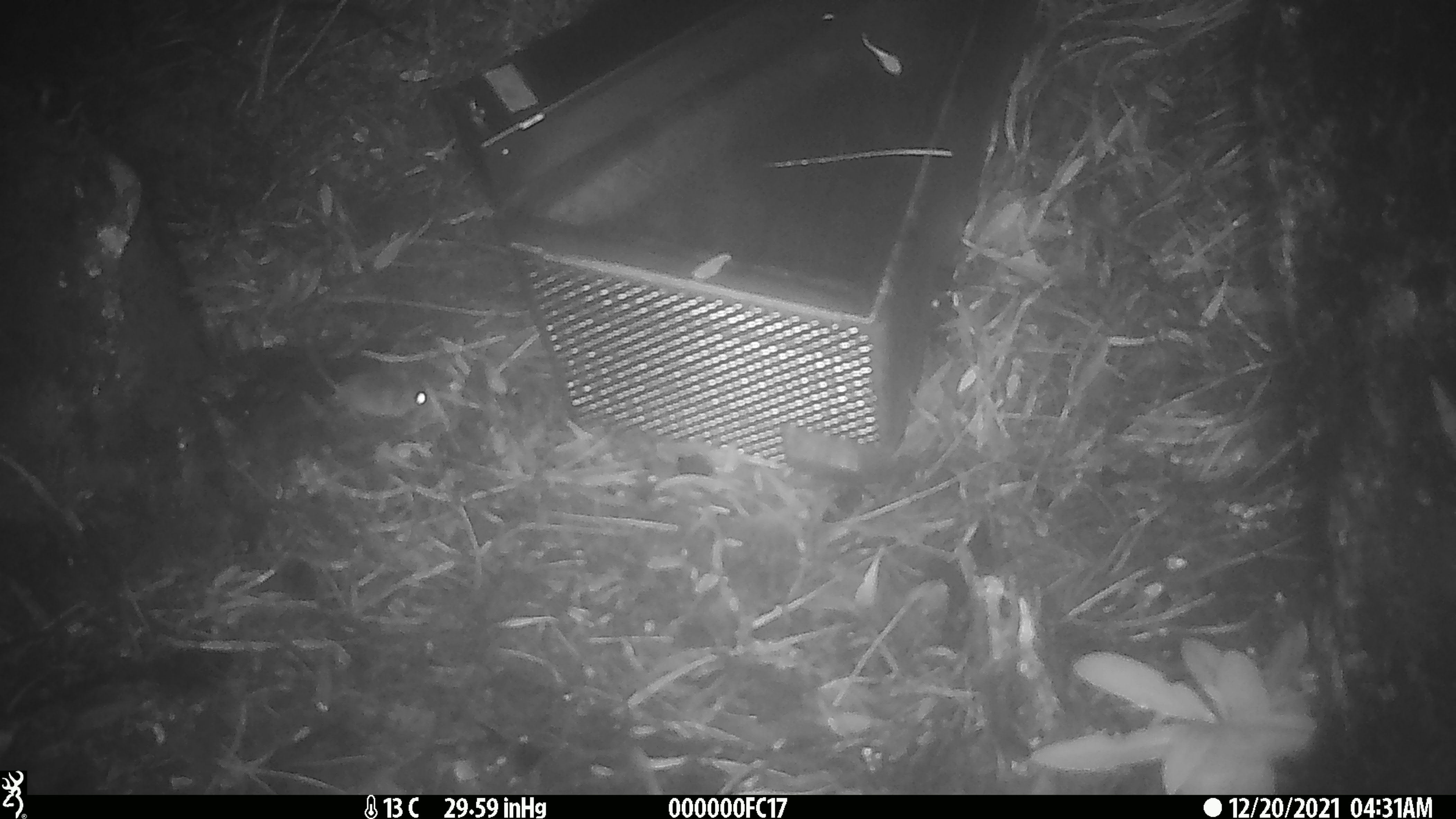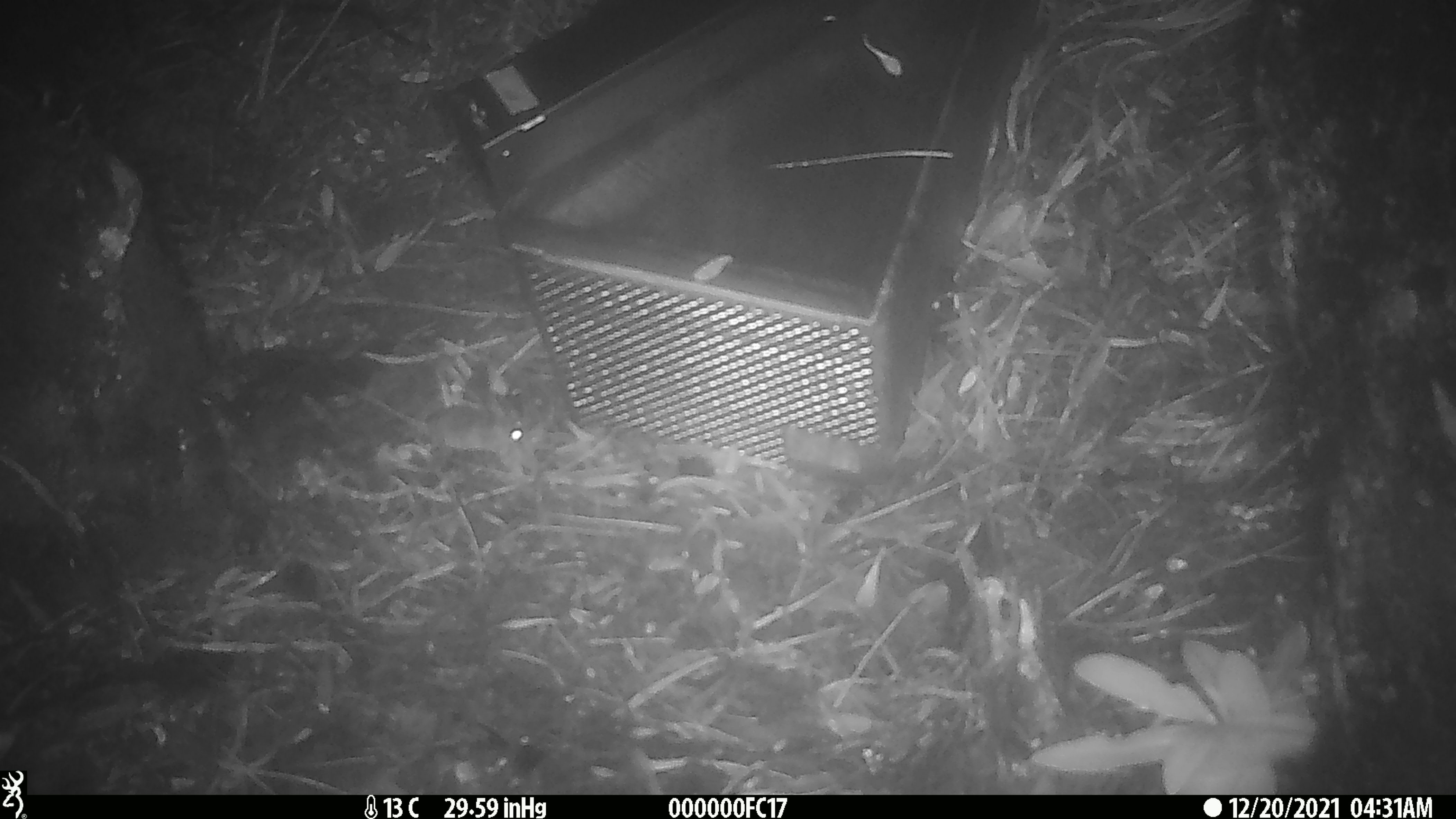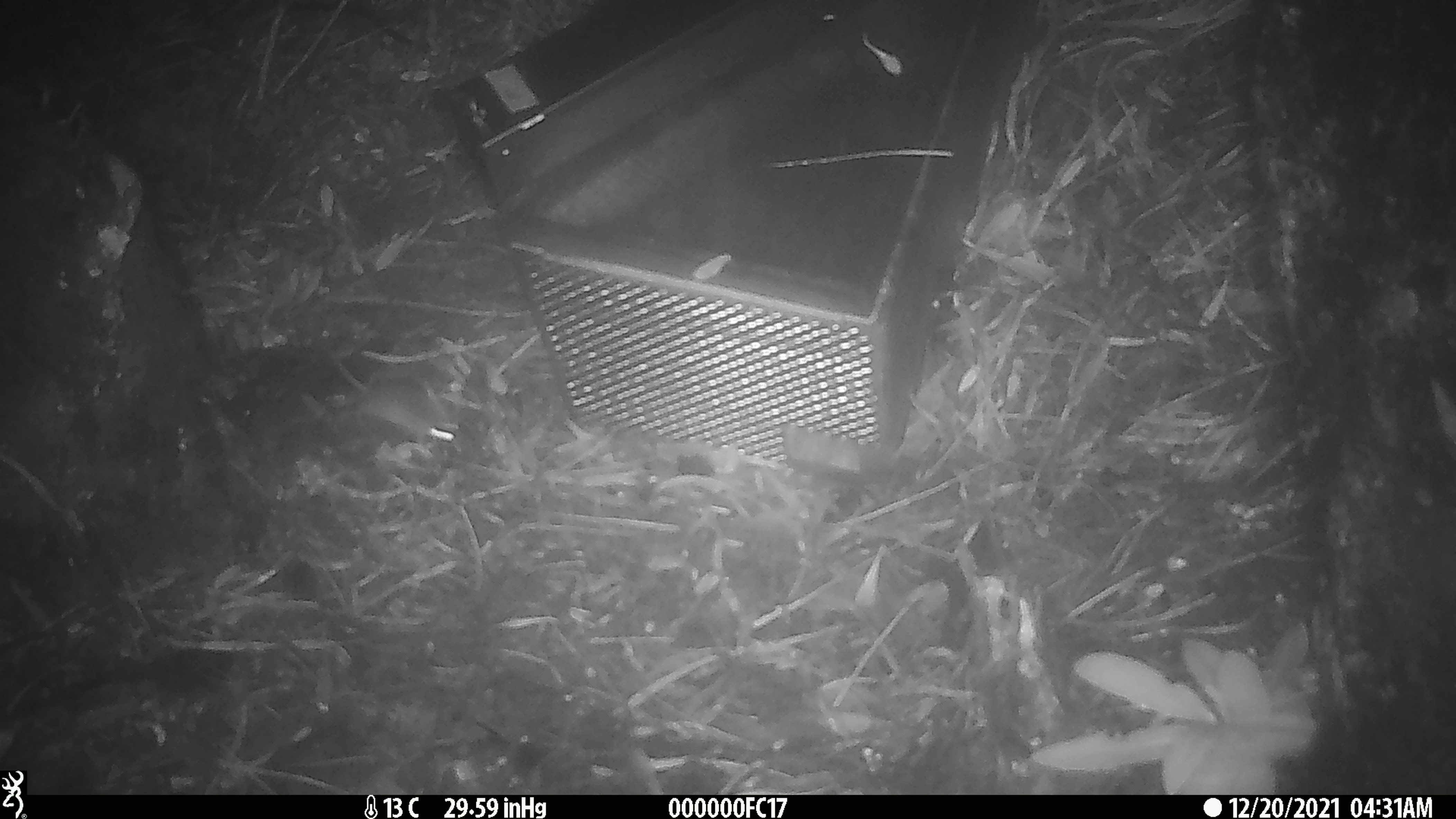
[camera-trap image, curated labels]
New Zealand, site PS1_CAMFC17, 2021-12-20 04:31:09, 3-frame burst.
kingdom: Animalia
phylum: Chordata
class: Mammalia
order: Rodentia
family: Muridae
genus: Mus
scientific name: Mus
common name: mouse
Mouse (Mus).